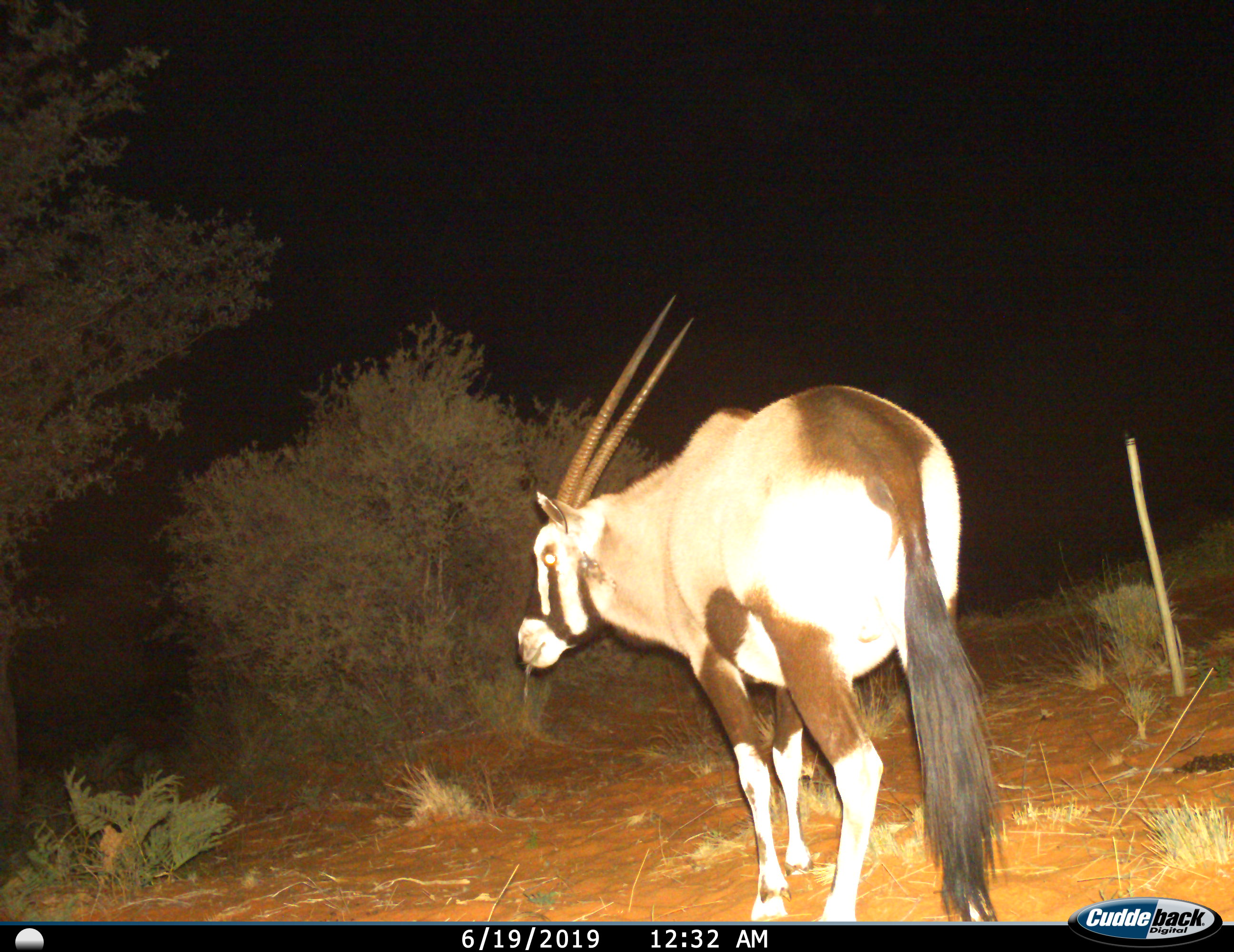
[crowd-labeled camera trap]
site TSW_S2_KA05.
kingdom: Animalia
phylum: Chordata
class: Mammalia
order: Artiodactyla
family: Bovidae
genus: Oryx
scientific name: Oryx gazella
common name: gemsbok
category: oryx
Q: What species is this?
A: Oryx (gemsbok) (Oryx gazella).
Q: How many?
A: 1.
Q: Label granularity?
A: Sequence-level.